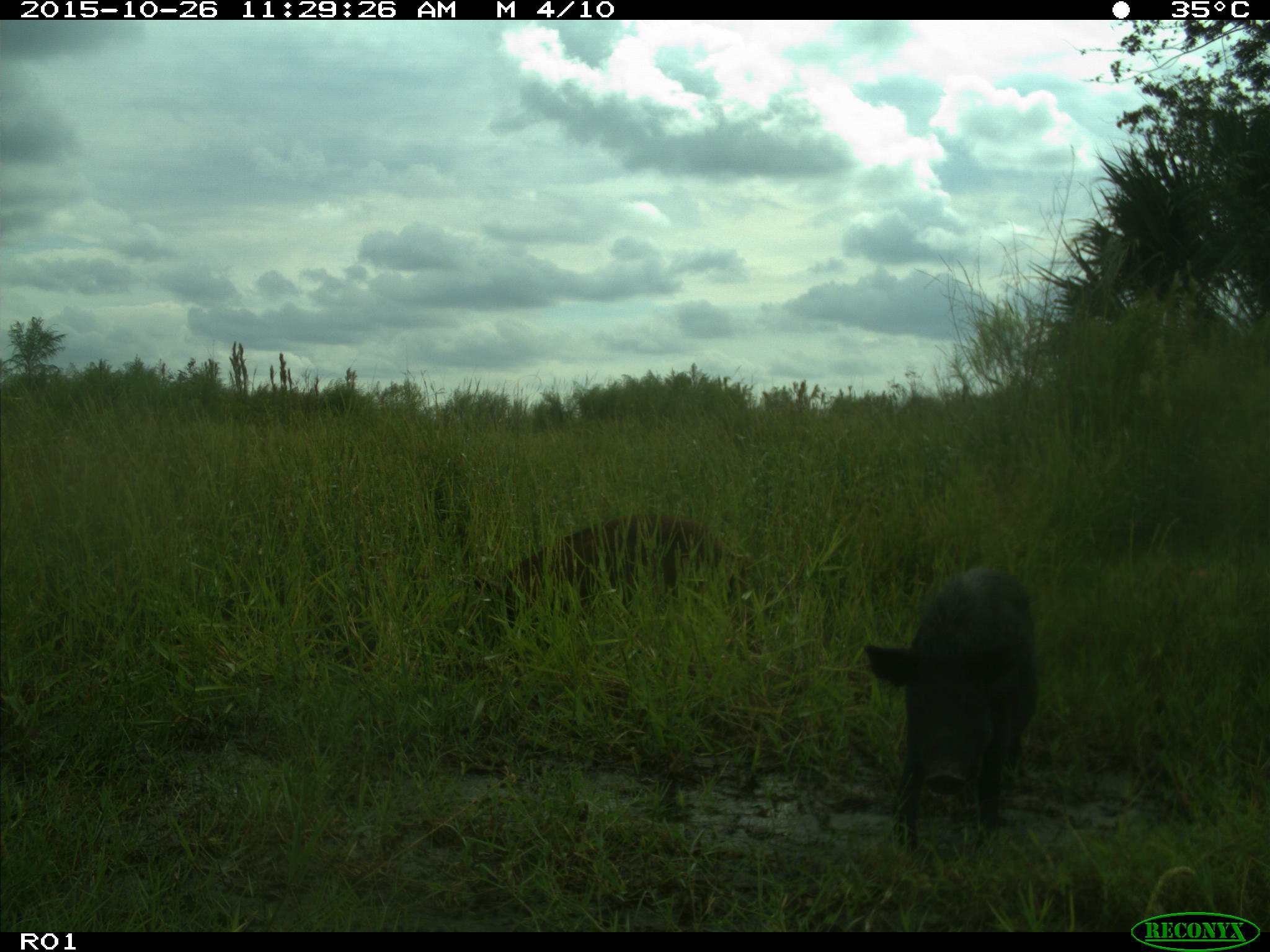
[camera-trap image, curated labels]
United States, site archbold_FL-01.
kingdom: Animalia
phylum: Chordata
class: Mammalia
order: Artiodactyla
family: Suidae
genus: Sus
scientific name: Sus scrofa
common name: wild boar